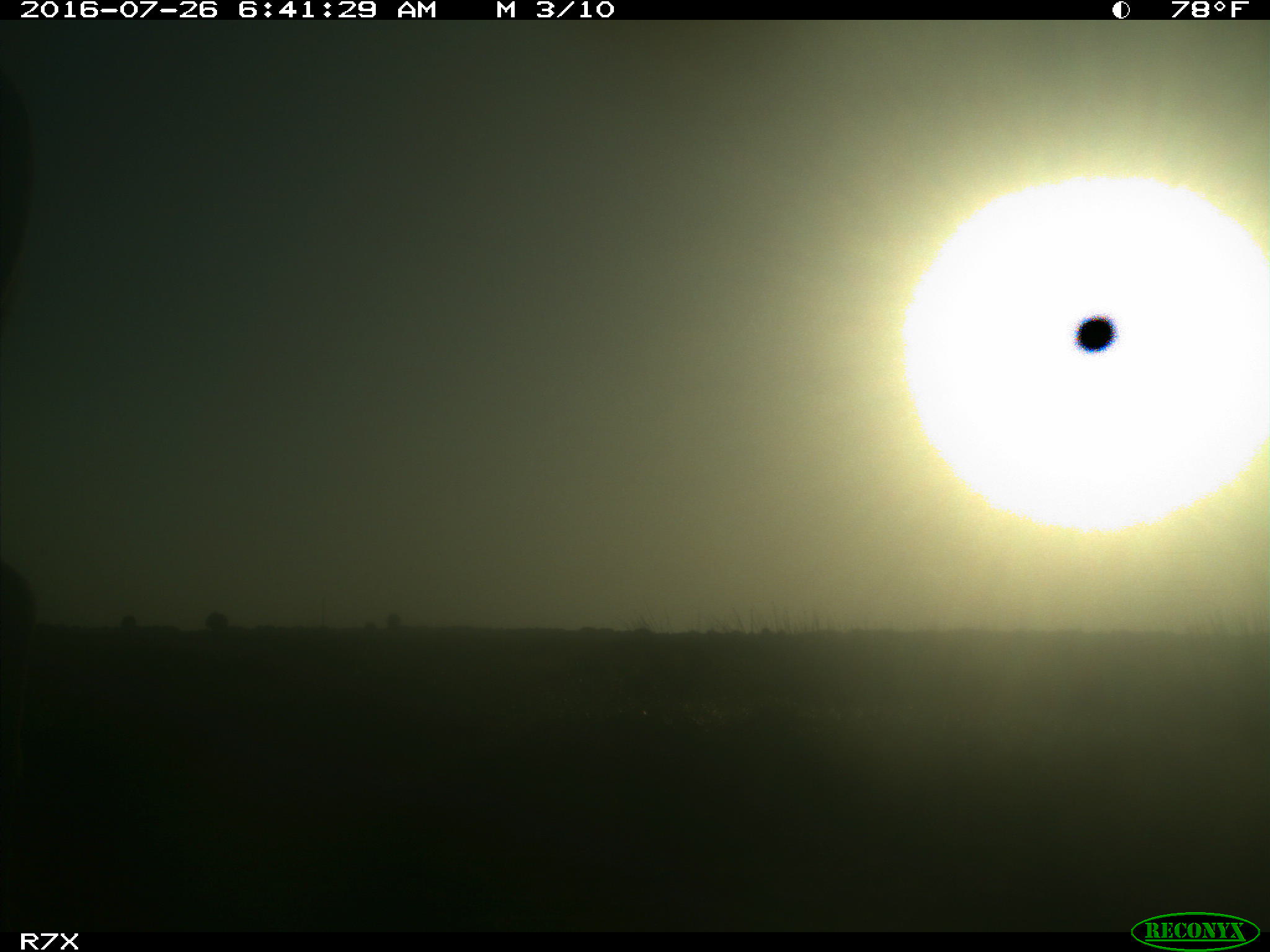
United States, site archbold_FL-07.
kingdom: Animalia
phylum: Chordata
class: Mammalia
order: Artiodactyla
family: Bovidae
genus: Bos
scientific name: Bos taurus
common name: domestic cow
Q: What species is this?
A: Bos taurus (domestic cow).